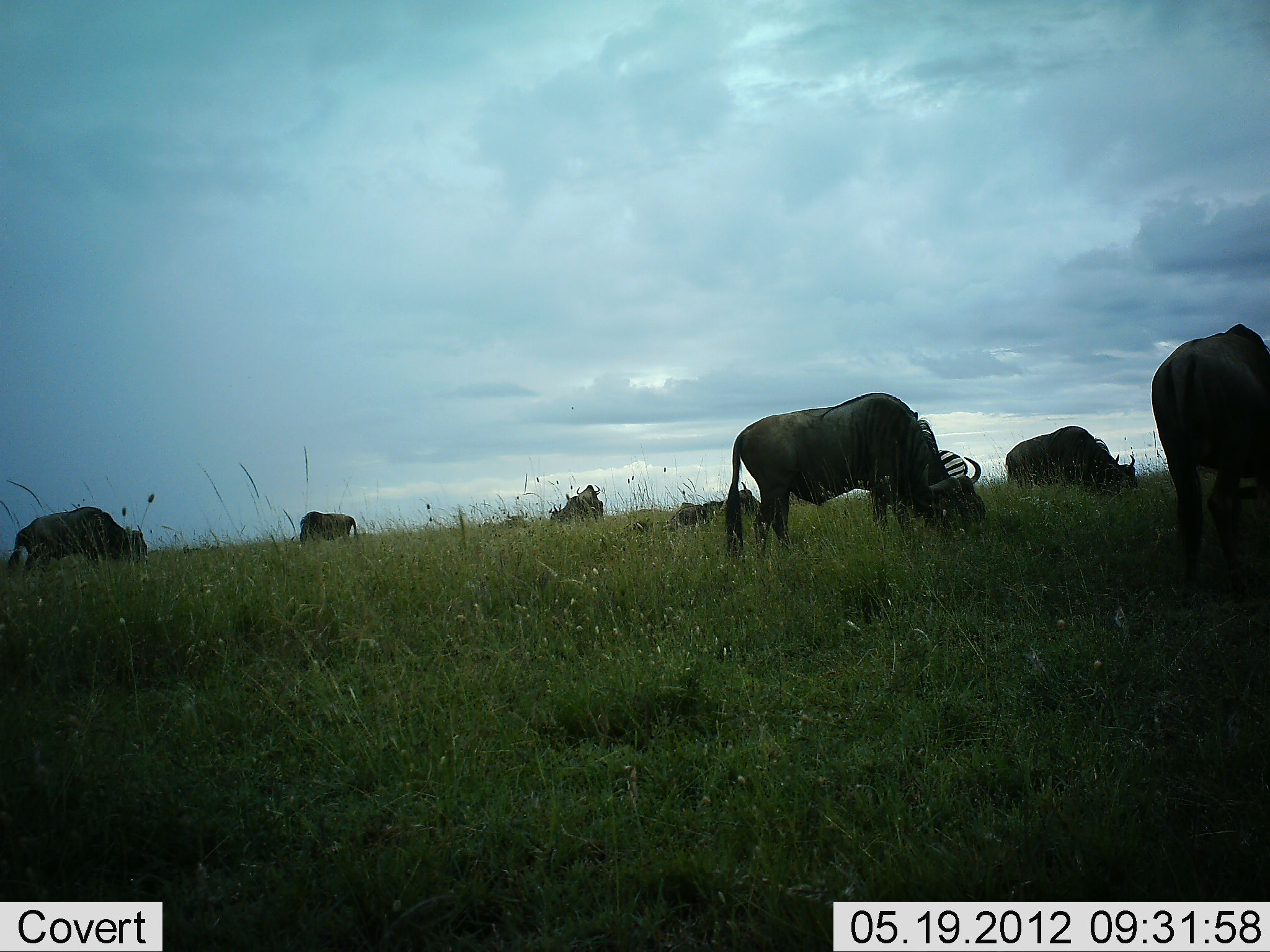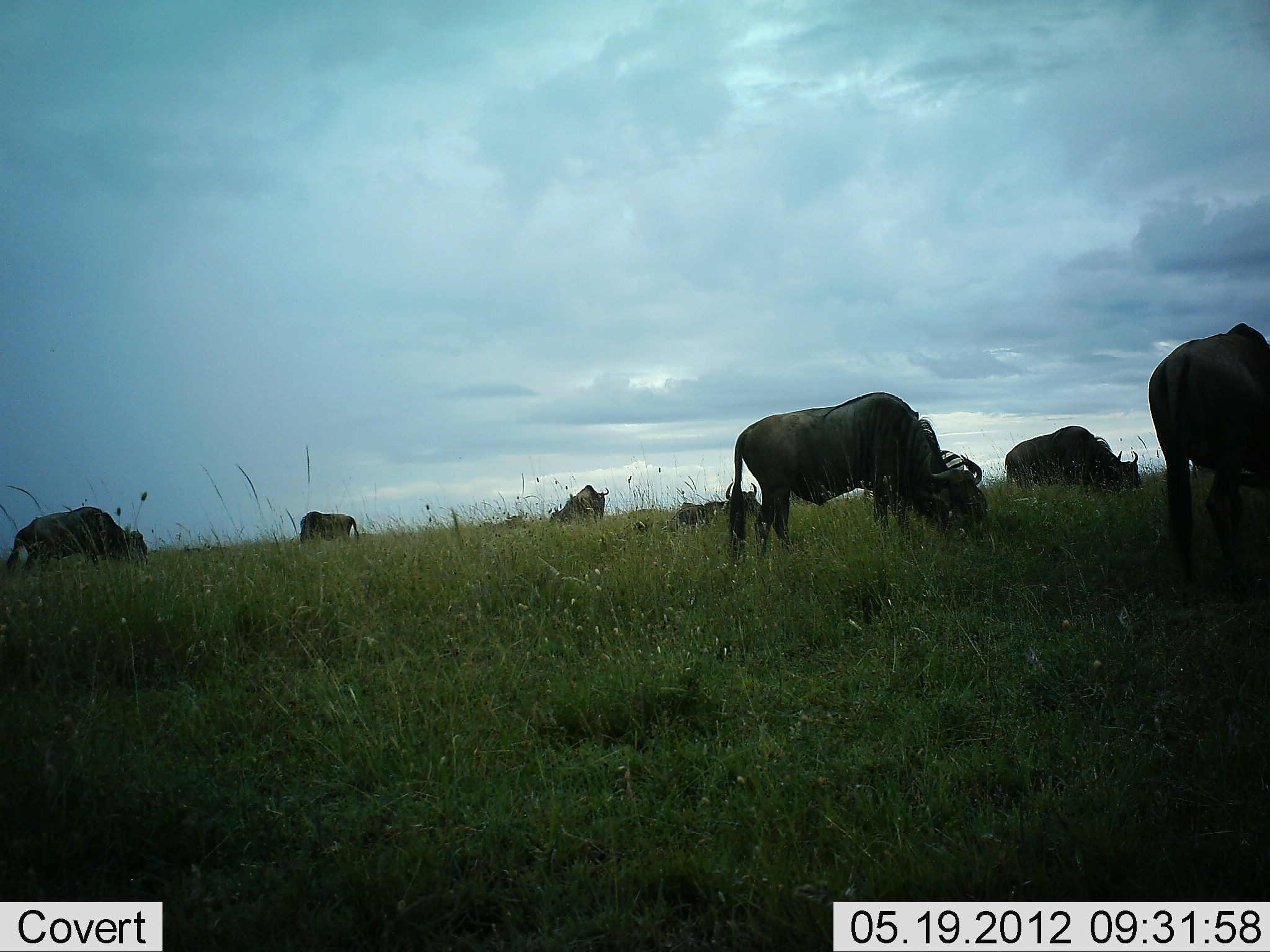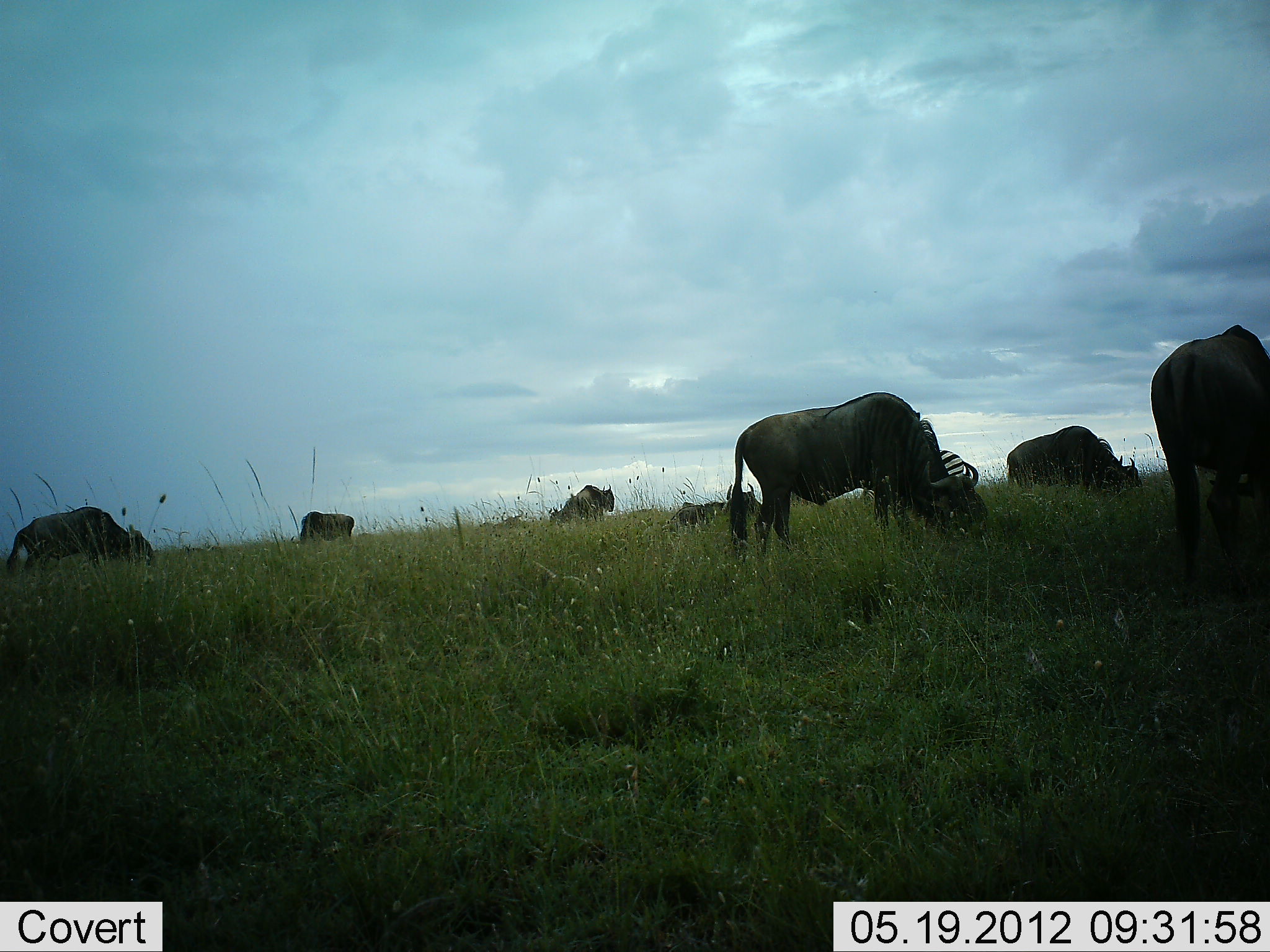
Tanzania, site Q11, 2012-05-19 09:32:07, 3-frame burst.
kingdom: Animalia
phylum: Chordata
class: Mammalia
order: Artiodactyla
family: Bovidae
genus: Connochaetes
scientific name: Connochaetes taurinus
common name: blue wildebeest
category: wildebeest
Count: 7.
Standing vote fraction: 31%.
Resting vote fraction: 38%.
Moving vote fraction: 6%.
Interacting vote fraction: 0%.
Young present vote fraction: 6%.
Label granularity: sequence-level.